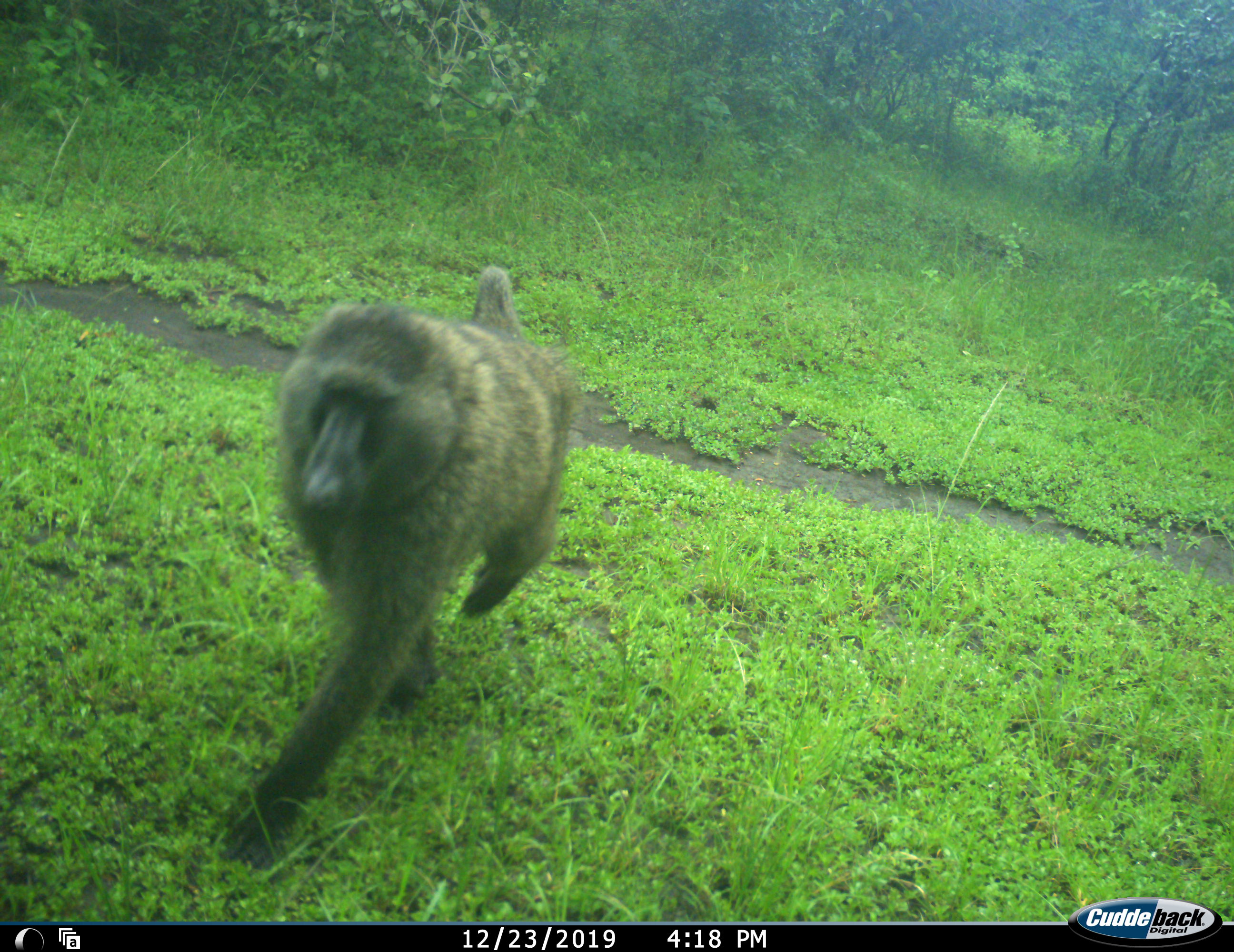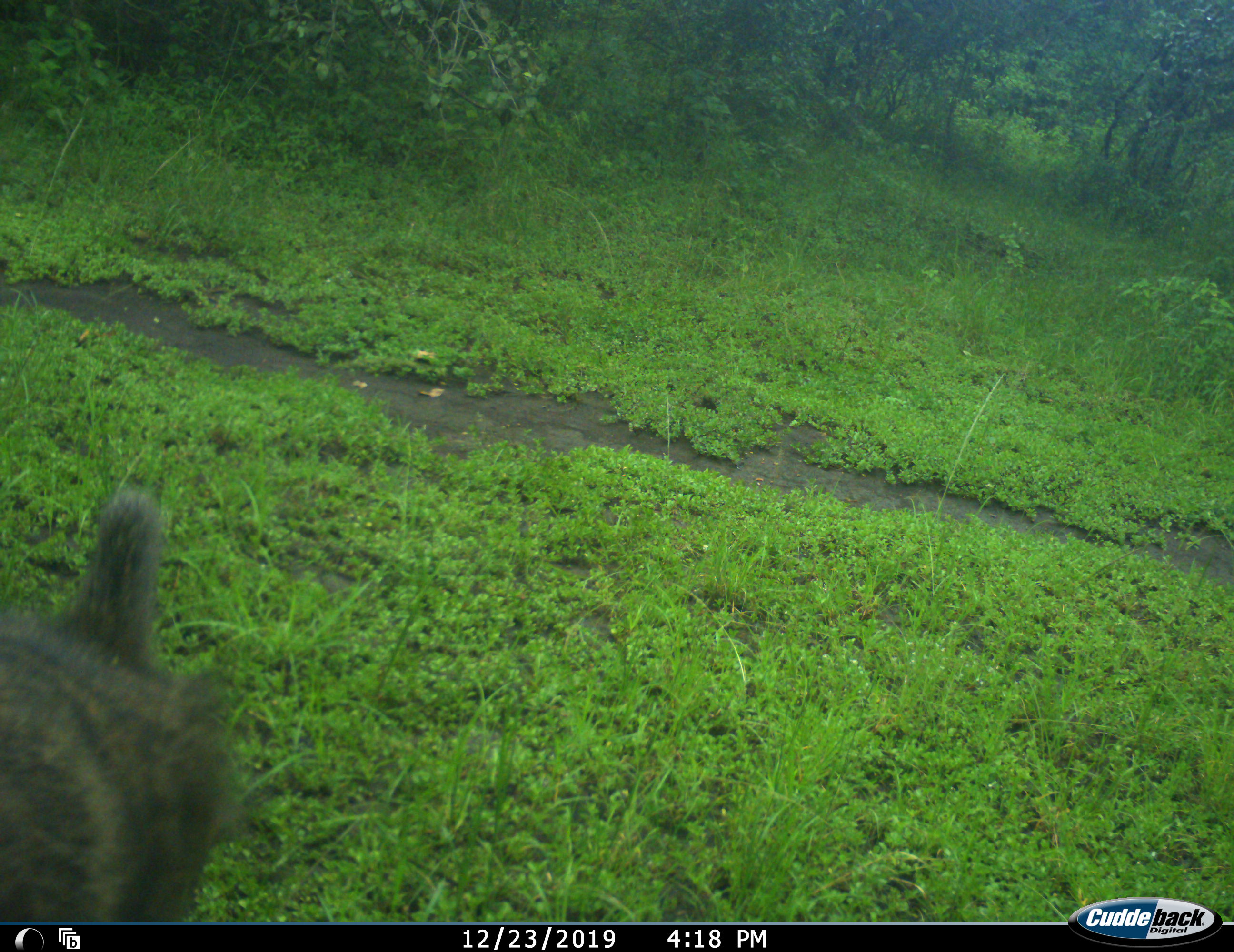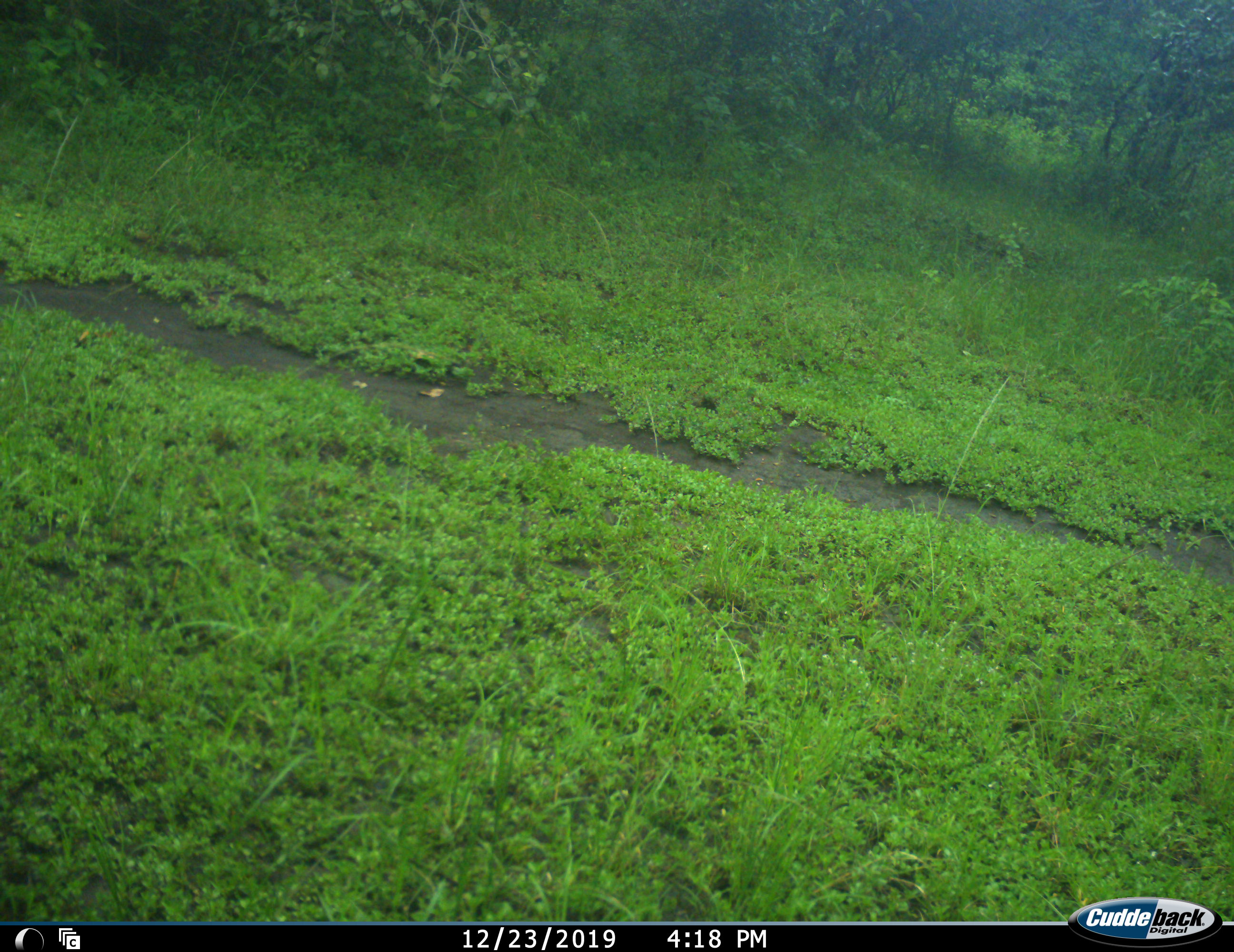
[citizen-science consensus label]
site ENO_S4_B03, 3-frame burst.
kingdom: Animalia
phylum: Chordata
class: Mammalia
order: Primates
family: Cercopithecidae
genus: Papio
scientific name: Papio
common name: baboon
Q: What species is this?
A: Baboon (Papio).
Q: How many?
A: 1.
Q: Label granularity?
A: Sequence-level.